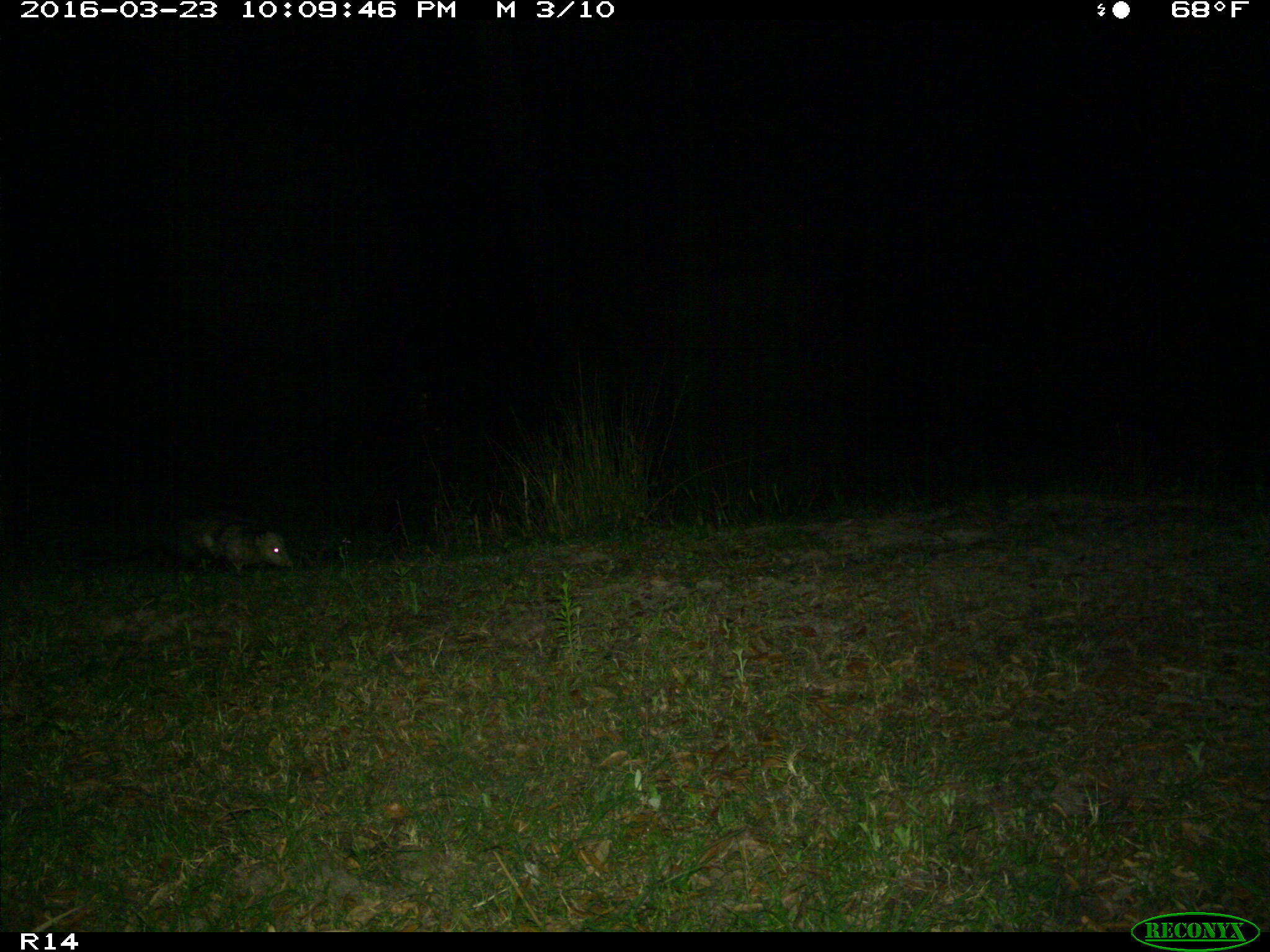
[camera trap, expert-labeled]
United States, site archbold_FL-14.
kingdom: Animalia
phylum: Chordata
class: Mammalia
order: Didelphimorphia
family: Didelphidae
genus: Didelphis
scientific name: Didelphis virginiana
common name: virginia opossum